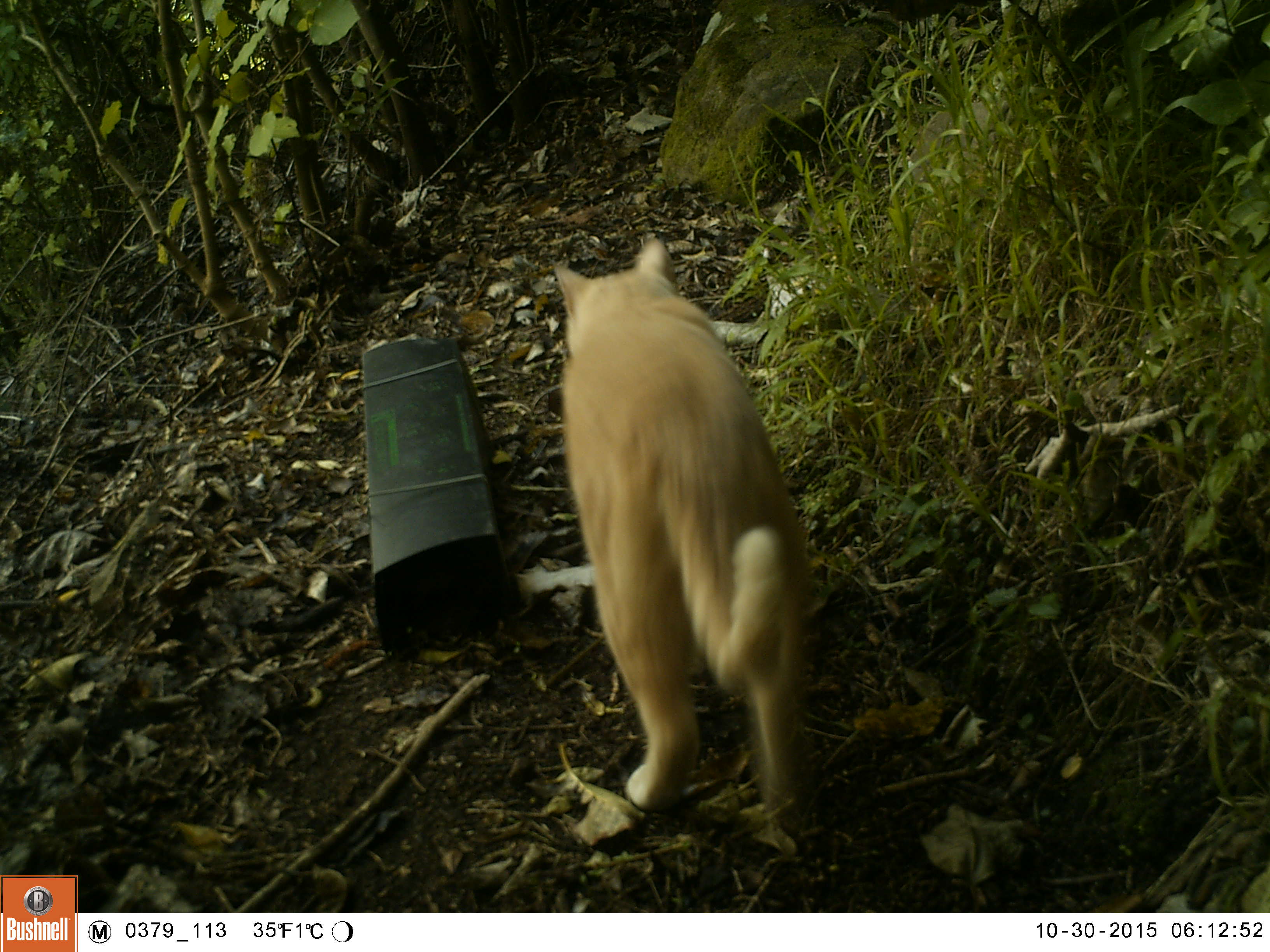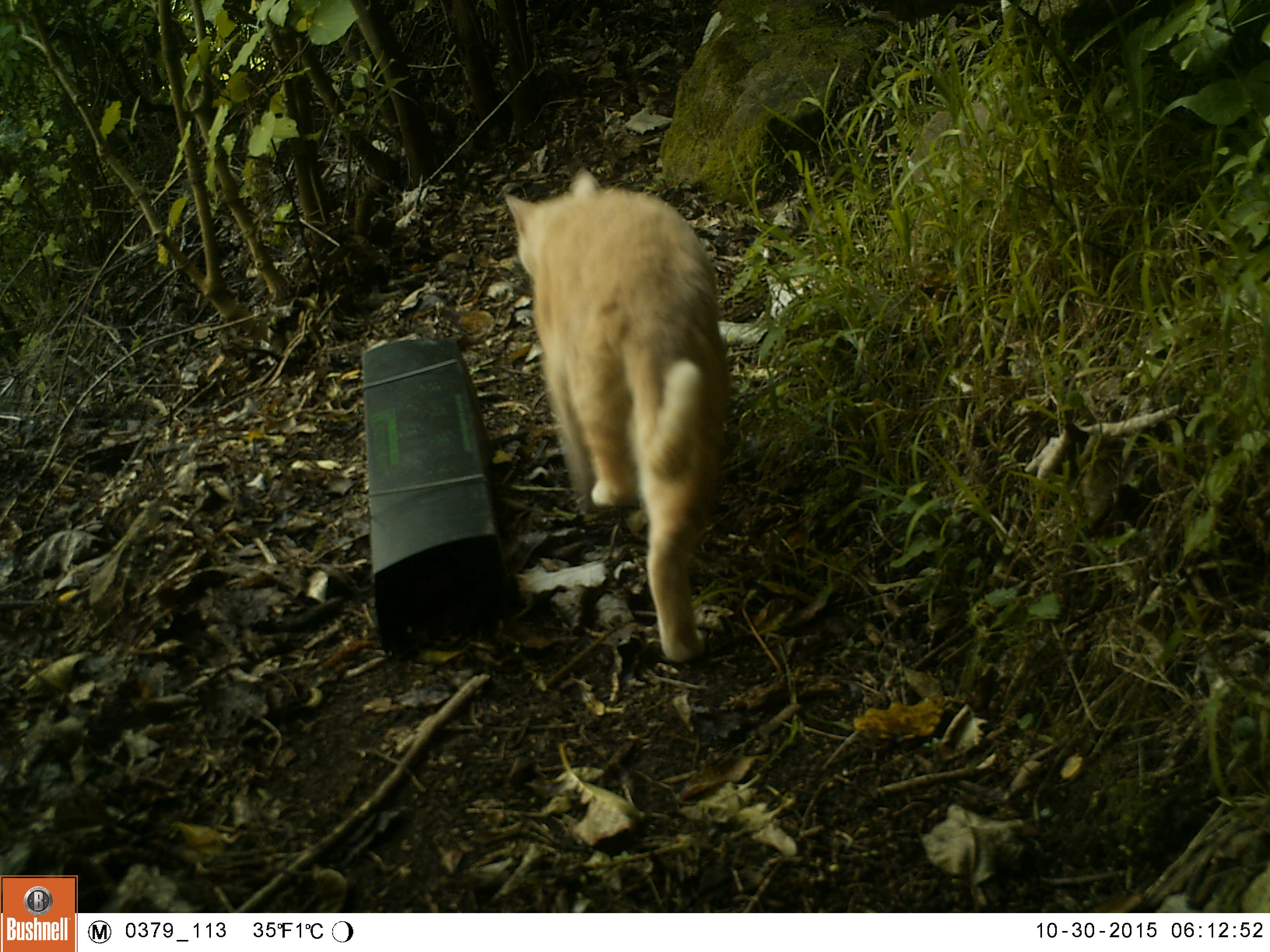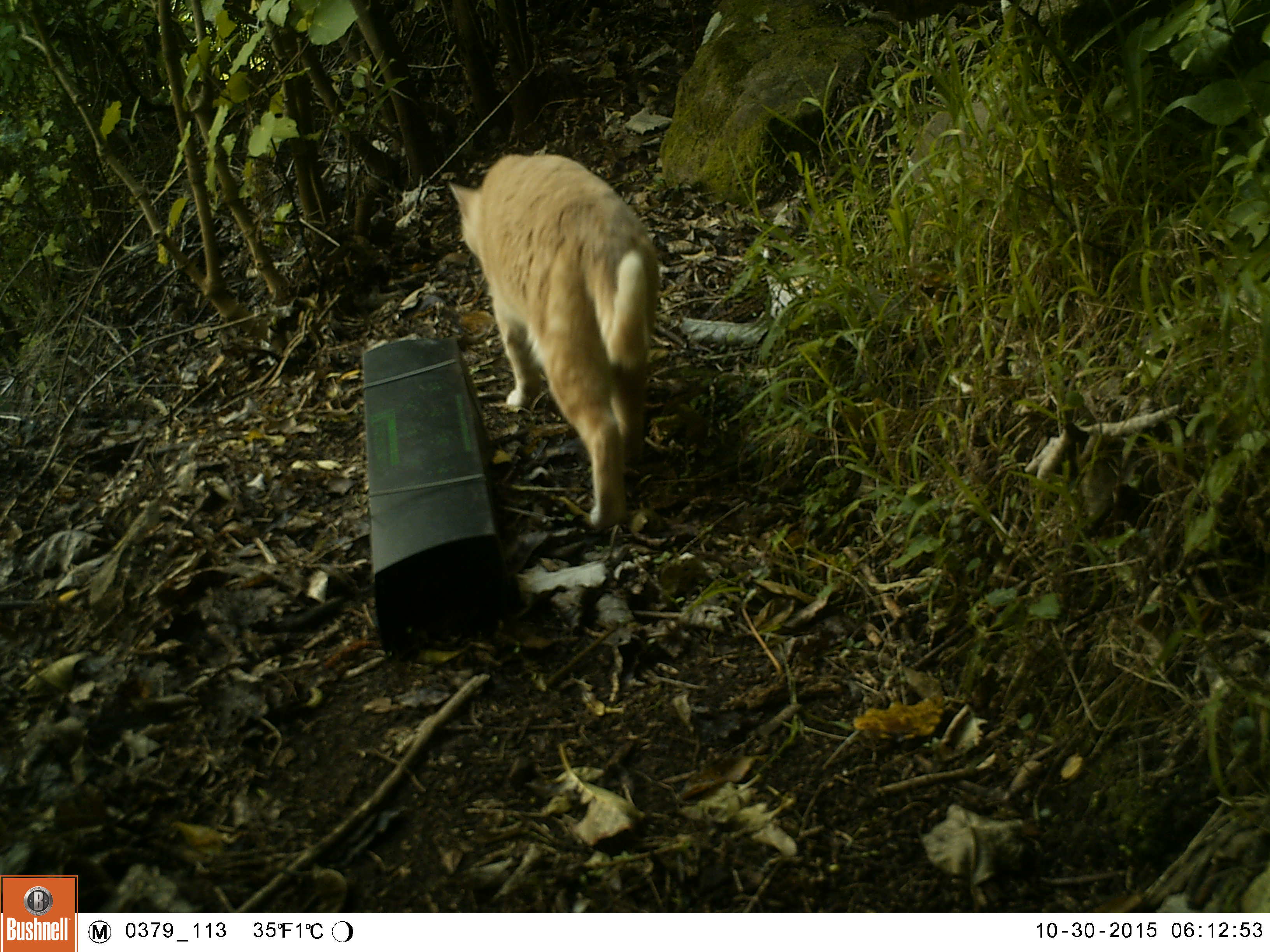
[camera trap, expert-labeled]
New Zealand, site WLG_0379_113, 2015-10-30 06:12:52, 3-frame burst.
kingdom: Animalia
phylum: Chordata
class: Mammalia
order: Carnivora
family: Felidae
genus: Felis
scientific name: Felis catus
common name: domestic cat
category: cat